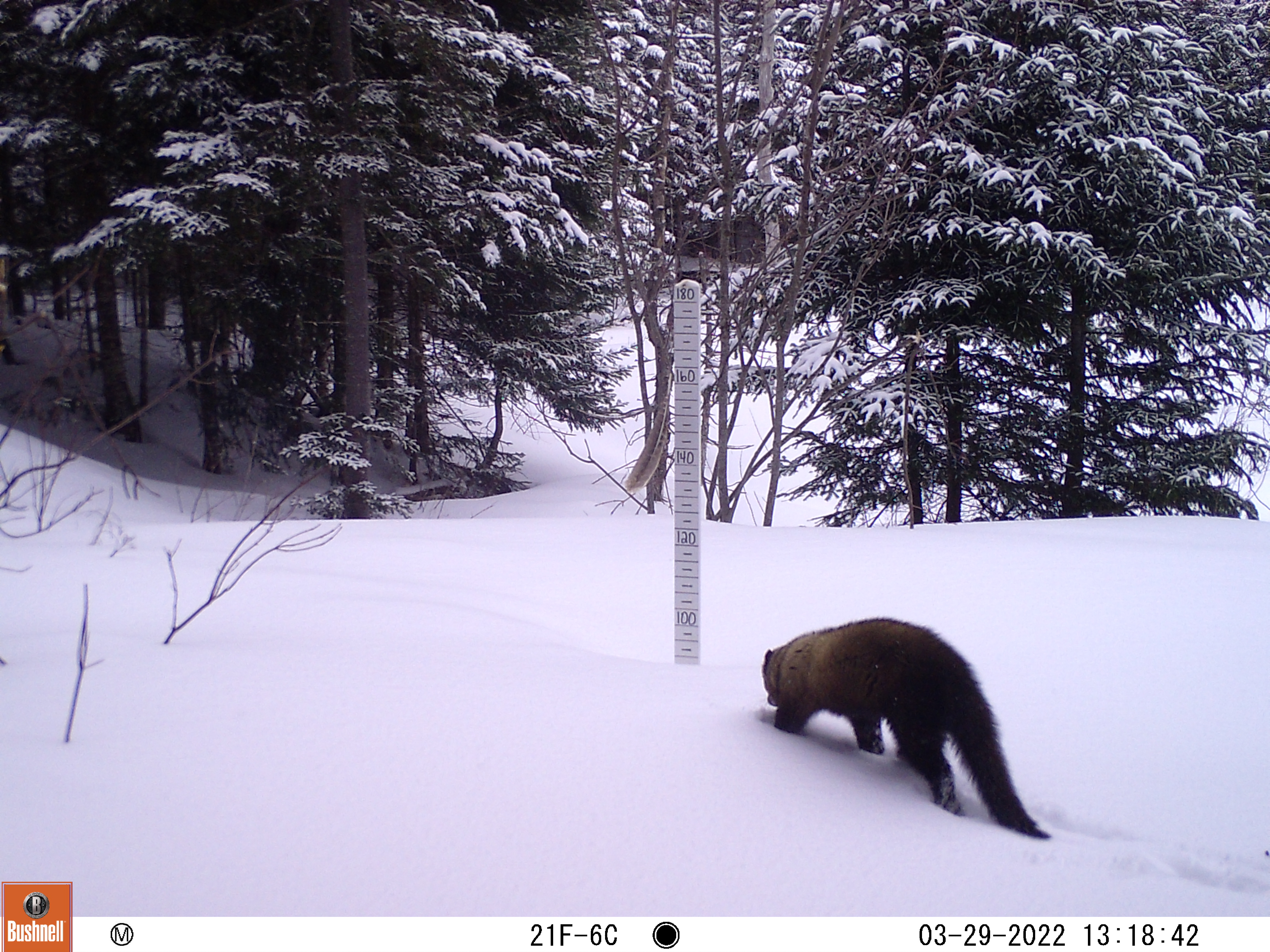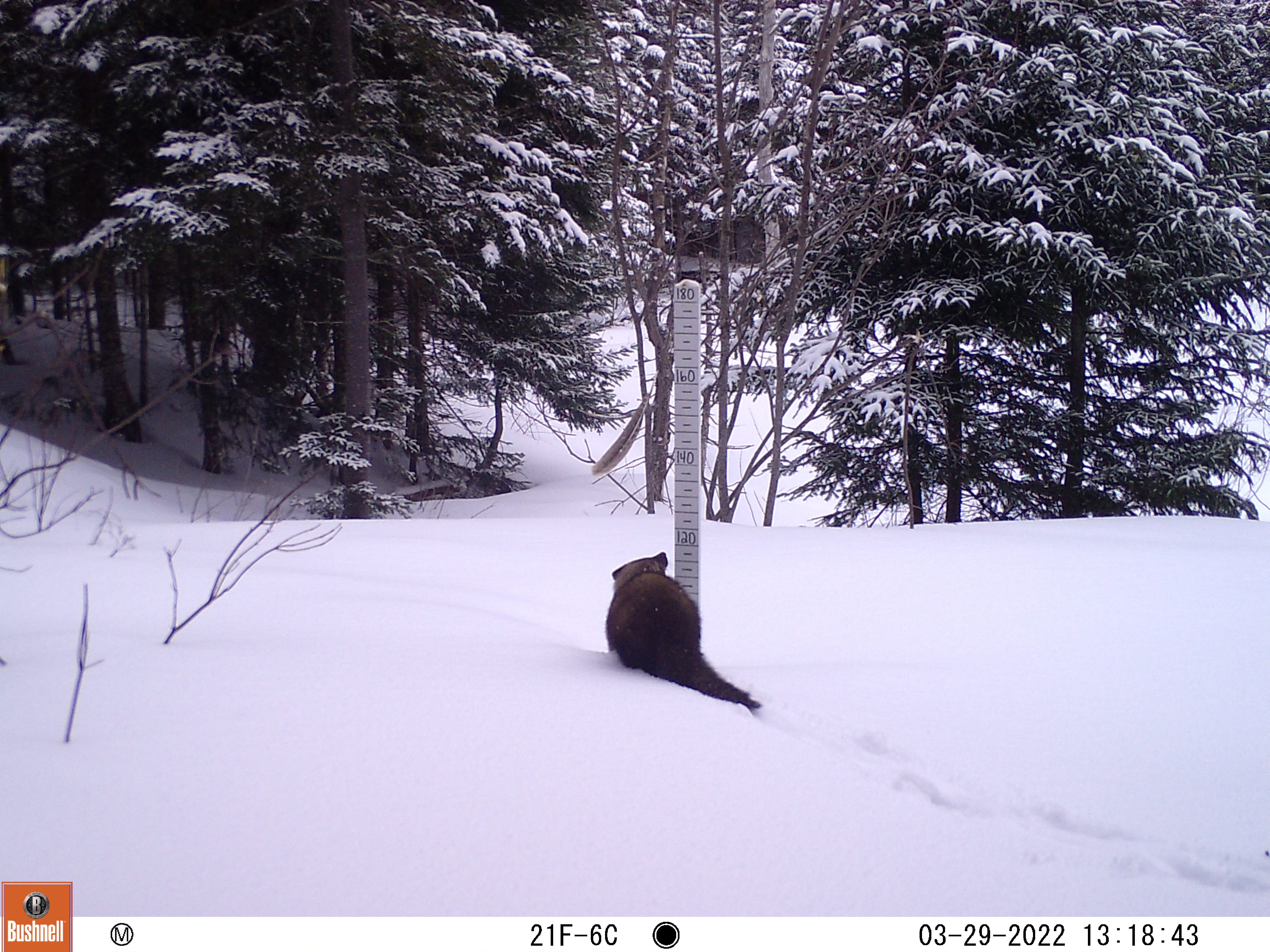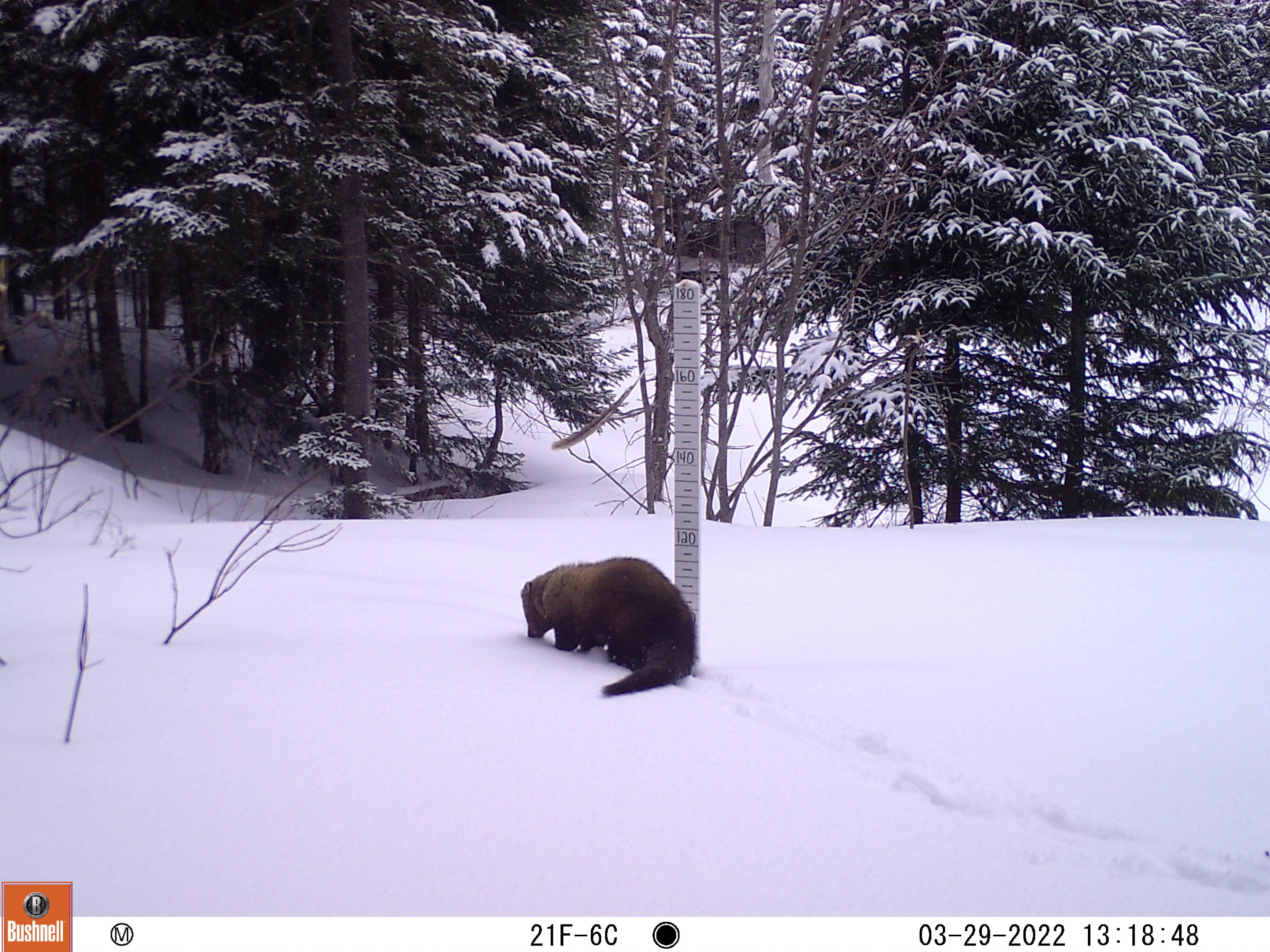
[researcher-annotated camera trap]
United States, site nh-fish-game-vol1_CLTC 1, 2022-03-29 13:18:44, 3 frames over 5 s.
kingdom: Animalia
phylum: Chordata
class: Mammalia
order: Carnivora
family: Mustelidae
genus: Pekania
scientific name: Pekania pennanti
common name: fisher